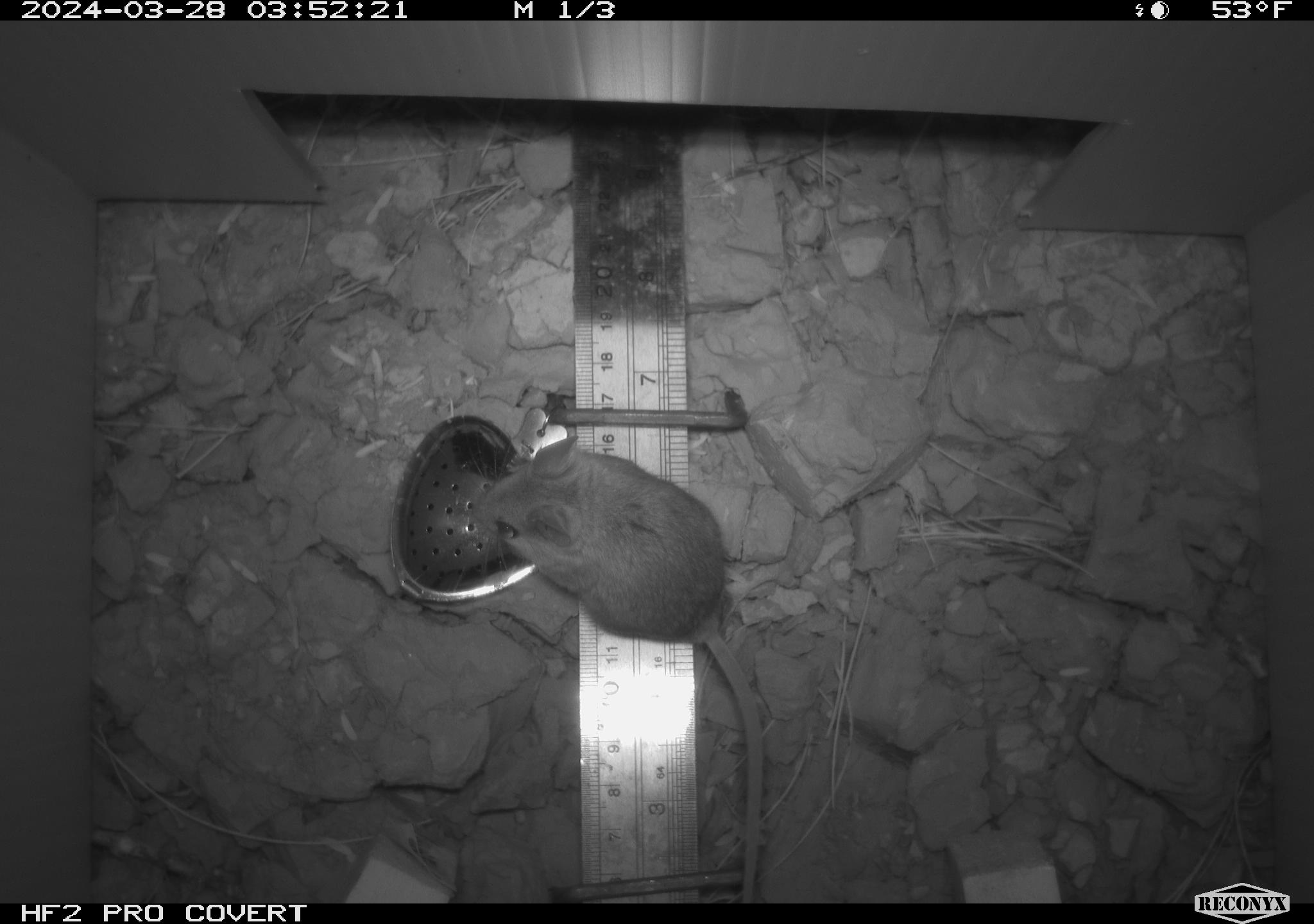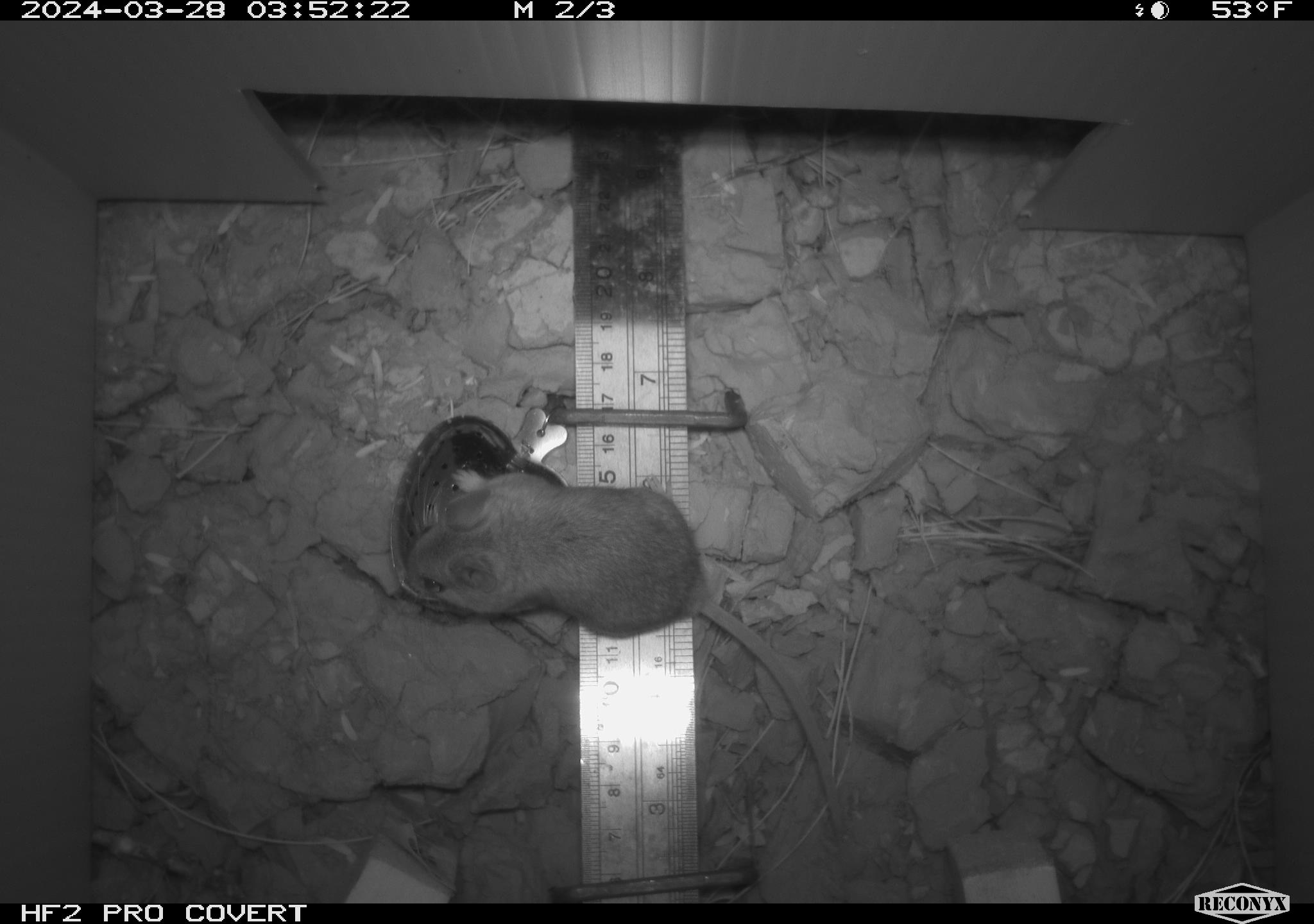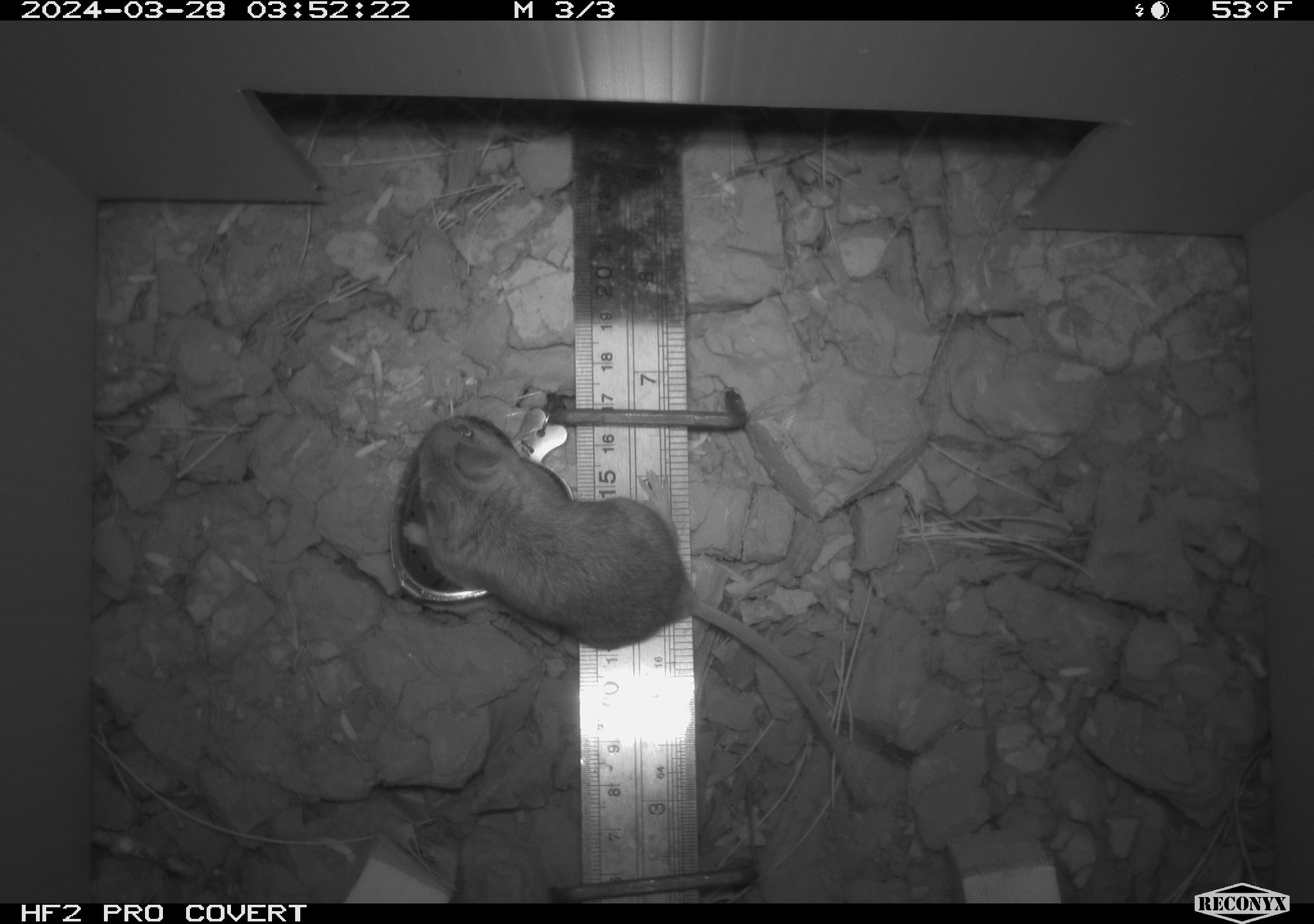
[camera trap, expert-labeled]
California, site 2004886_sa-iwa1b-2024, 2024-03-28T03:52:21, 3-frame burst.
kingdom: Animalia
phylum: Chordata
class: Mammalia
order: Rodentia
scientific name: Rodentia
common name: mouse species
Mouse species (Rodentia).